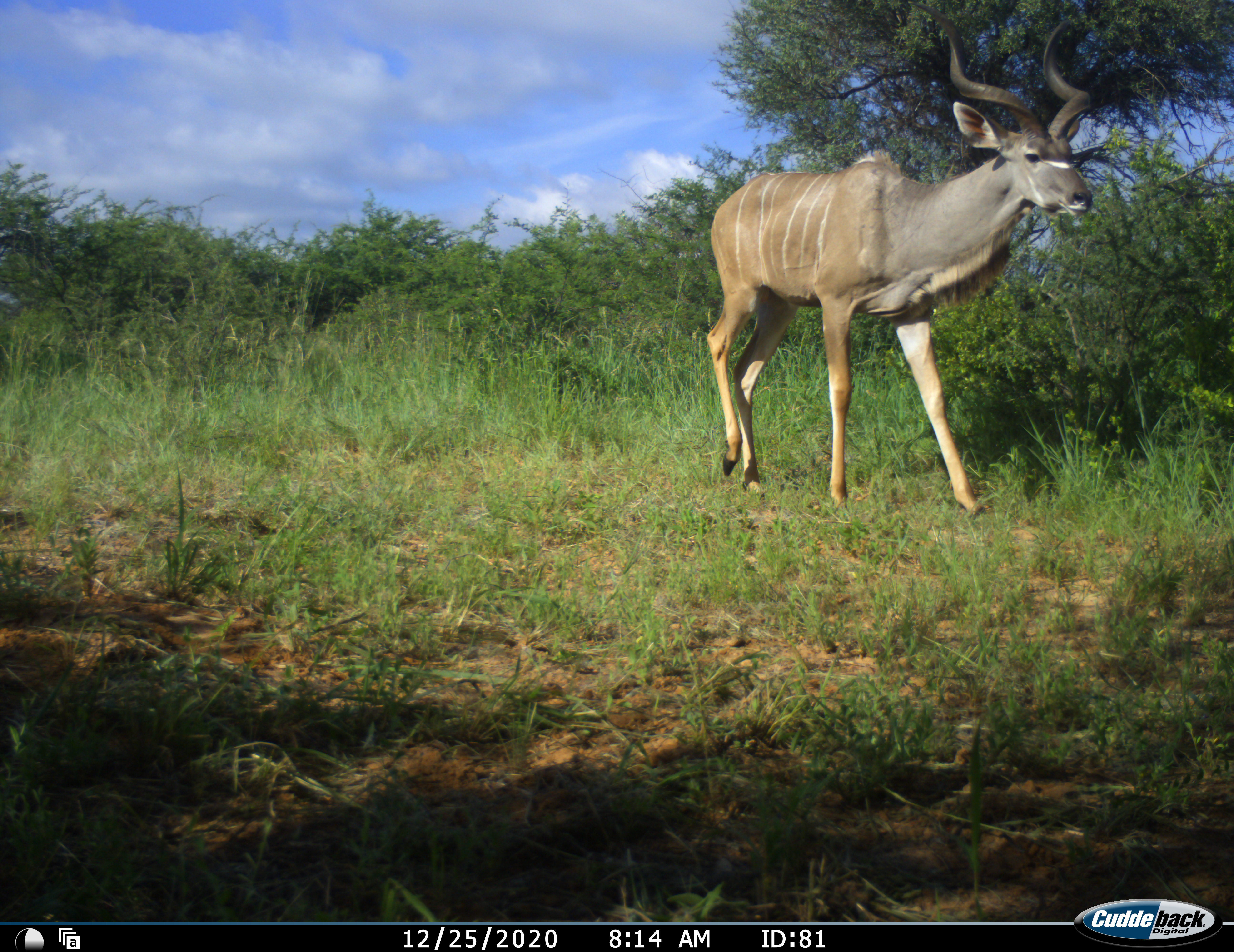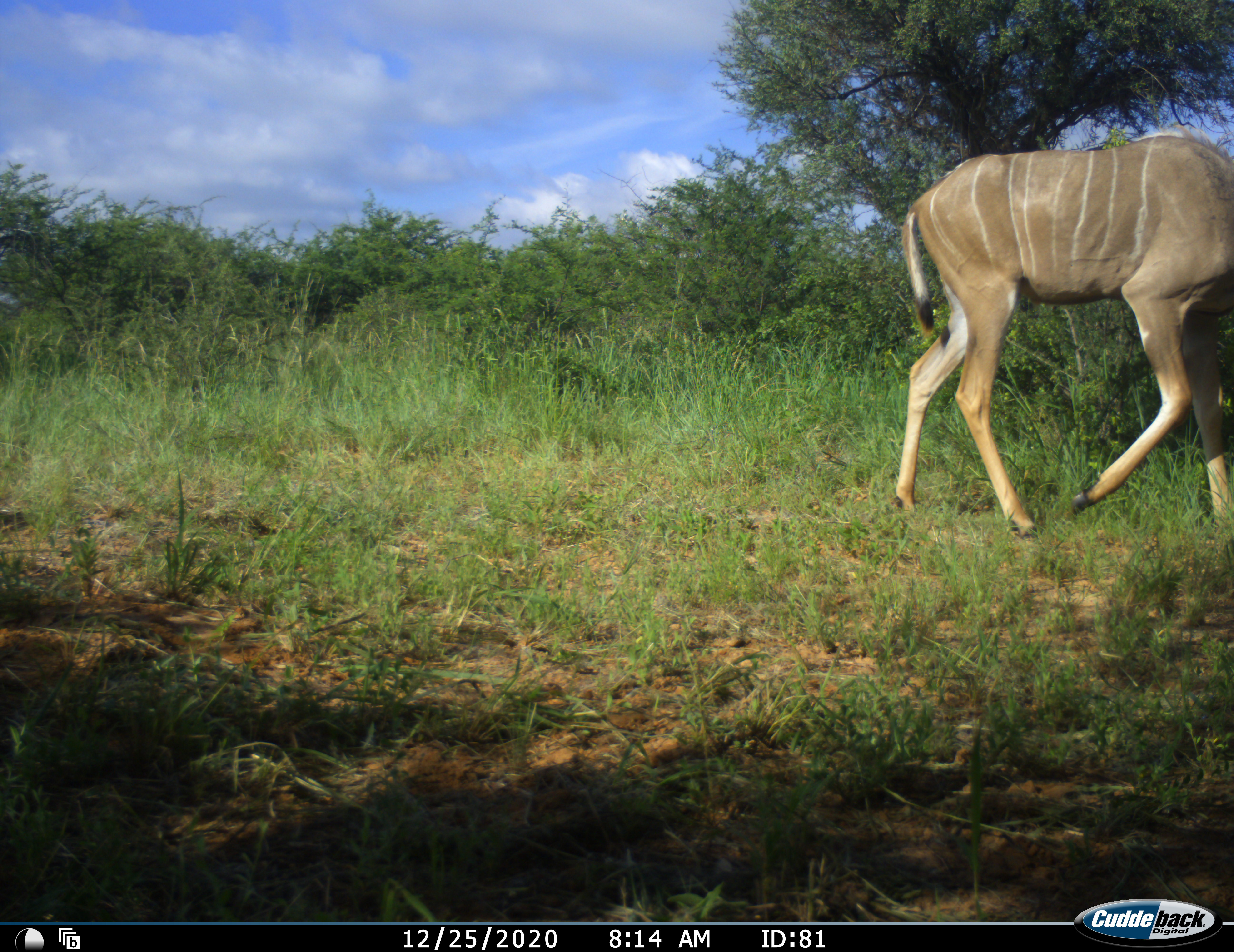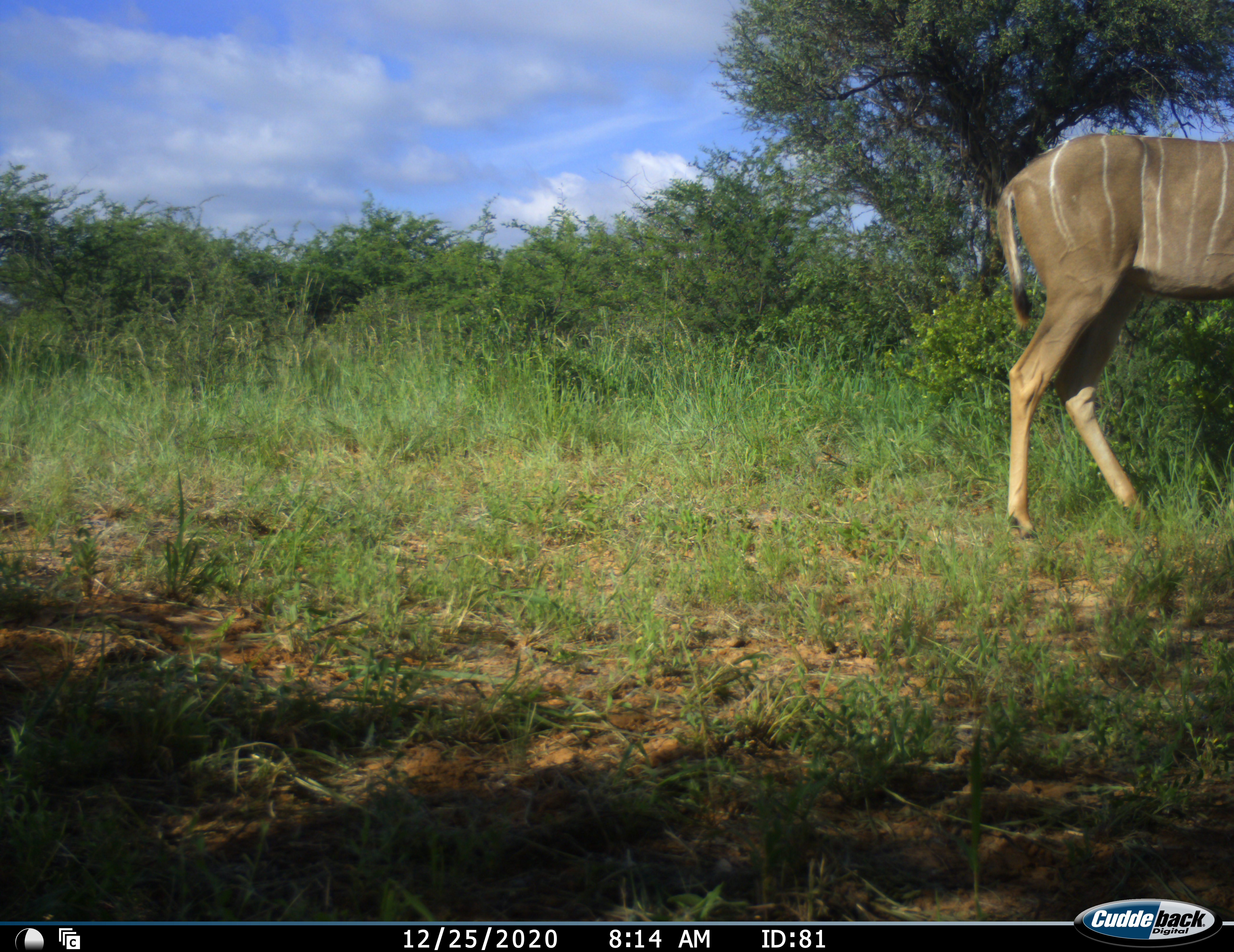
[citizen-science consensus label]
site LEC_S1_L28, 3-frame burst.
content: unidentified animal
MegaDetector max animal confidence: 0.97